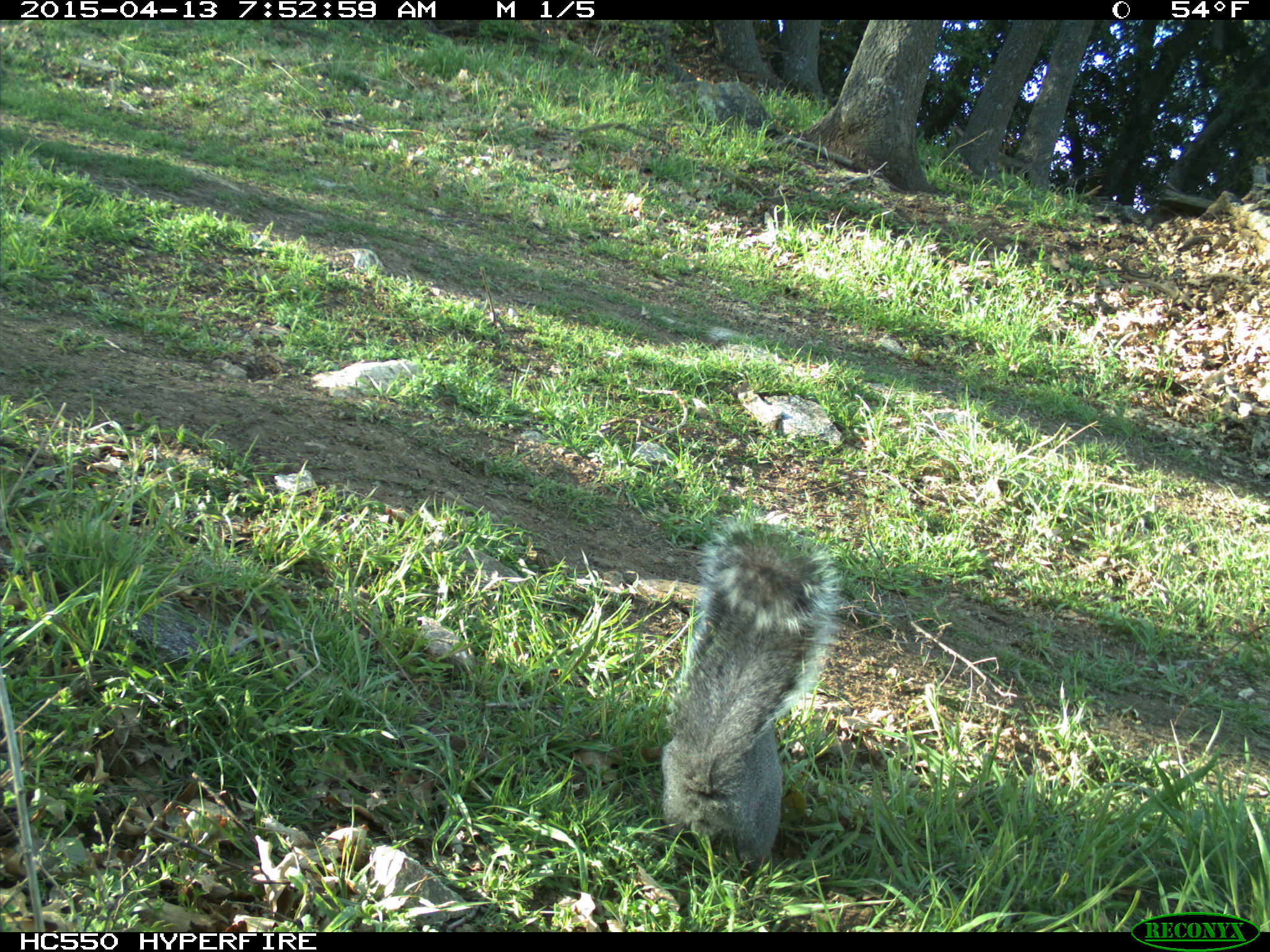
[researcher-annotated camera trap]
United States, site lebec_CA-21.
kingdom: Animalia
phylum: Chordata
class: Mammalia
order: Rodentia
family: Sciuridae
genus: Sciurus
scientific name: Sciurus carolinensis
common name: eastern gray squirrel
Sciurus carolinensis (eastern gray squirrel).